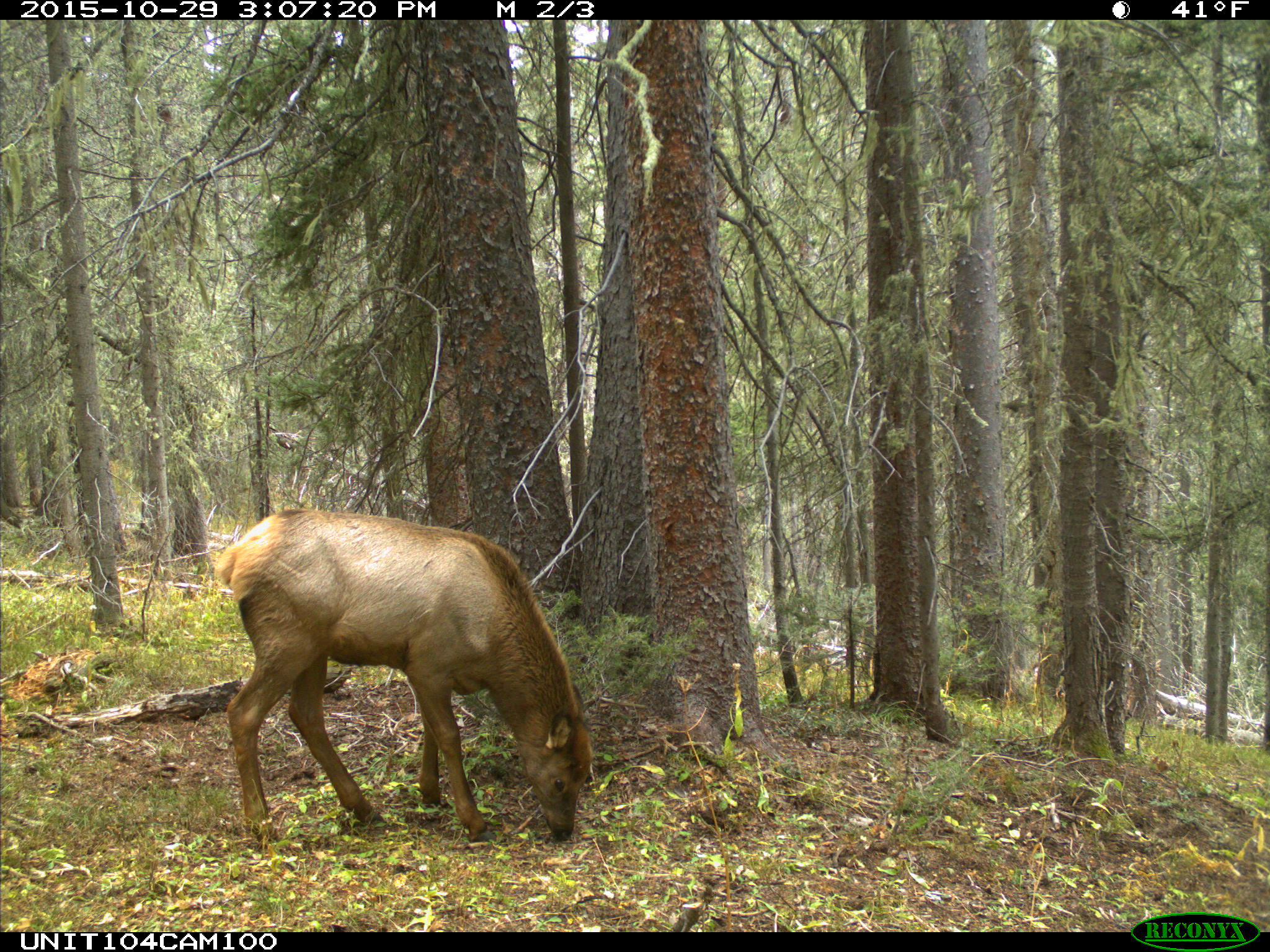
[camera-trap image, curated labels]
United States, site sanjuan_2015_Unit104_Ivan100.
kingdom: Animalia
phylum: Chordata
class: Mammalia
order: Artiodactyla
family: Cervidae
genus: Cervus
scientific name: Cervus elaphus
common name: red deer